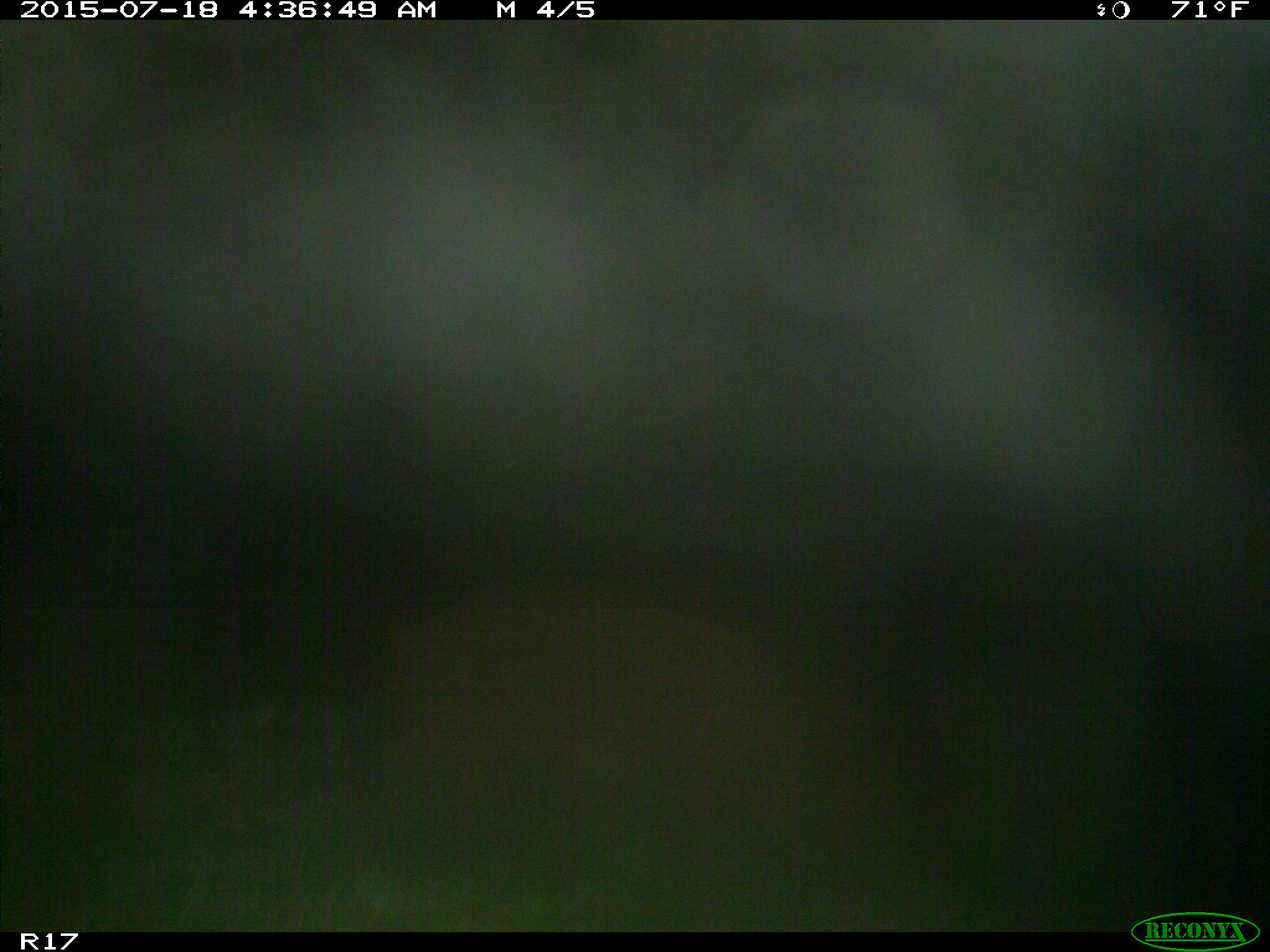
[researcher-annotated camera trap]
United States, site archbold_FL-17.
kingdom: Animalia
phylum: Chordata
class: Mammalia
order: Artiodactyla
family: Suidae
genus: Sus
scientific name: Sus scrofa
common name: wild boar